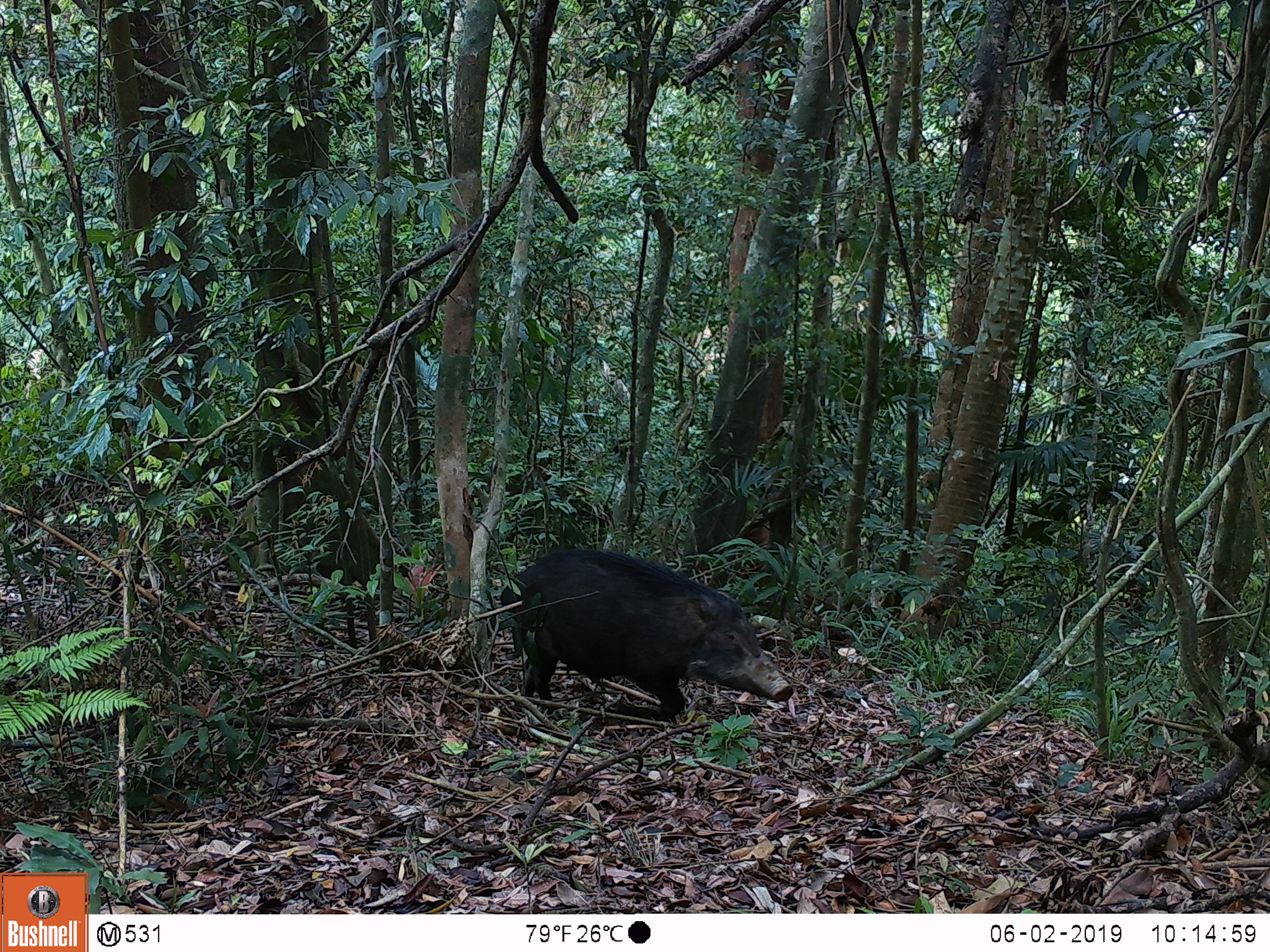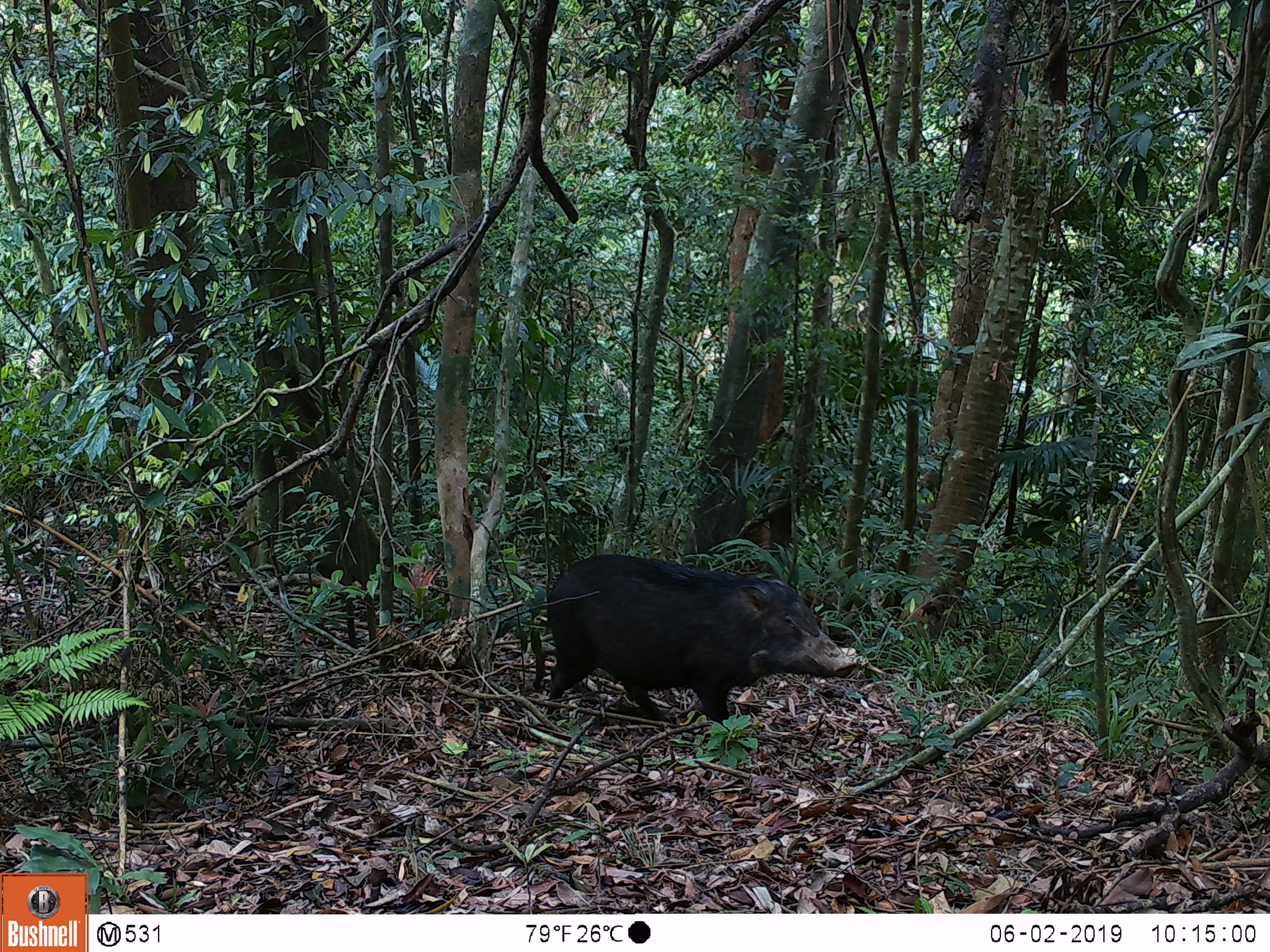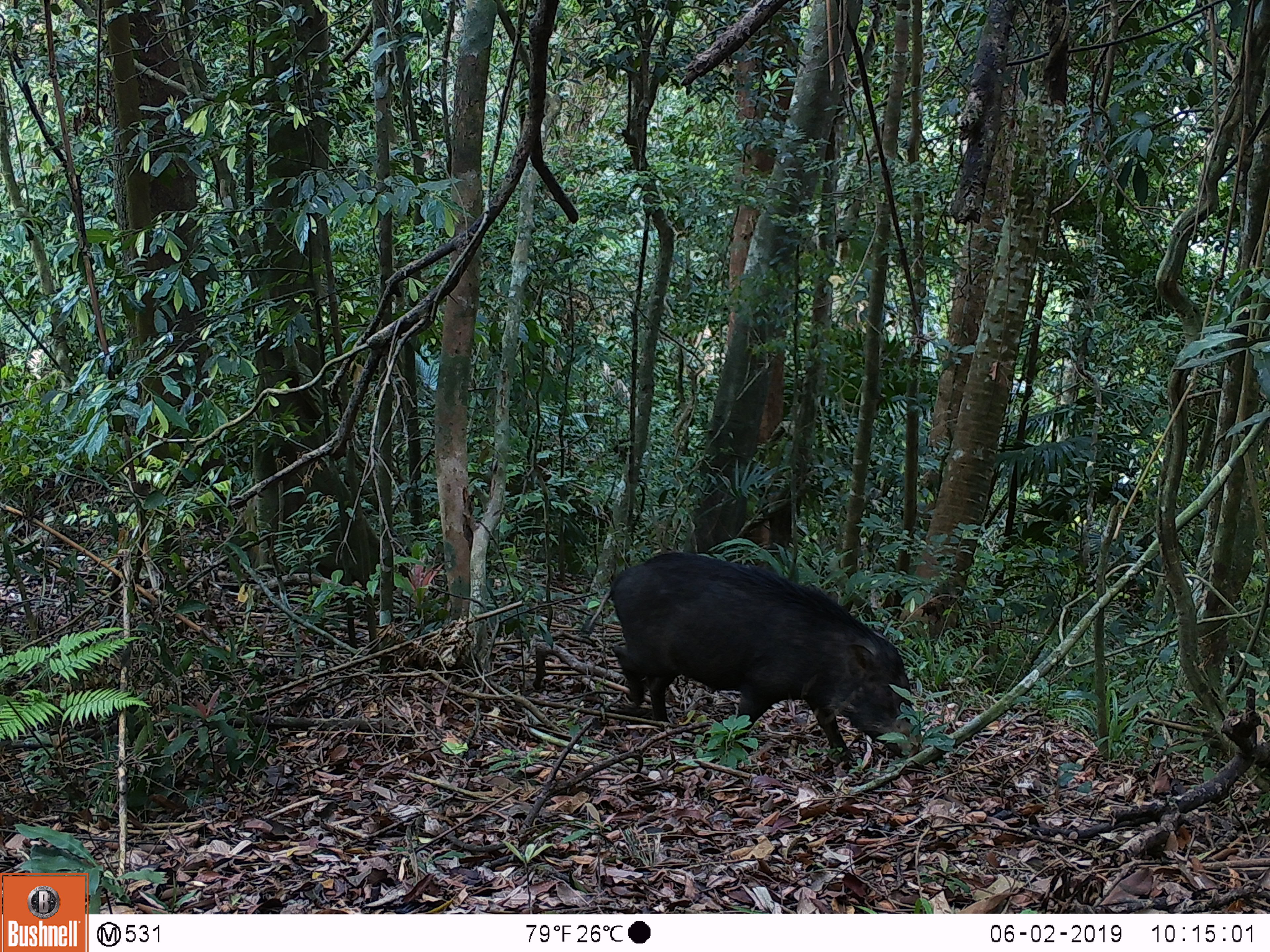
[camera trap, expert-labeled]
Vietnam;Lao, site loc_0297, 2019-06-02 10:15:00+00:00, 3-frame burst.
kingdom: Animalia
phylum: Chordata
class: Mammalia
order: Artiodactyla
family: Suidae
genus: Sus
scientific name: Sus scrofa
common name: eurasian wild pig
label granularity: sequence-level